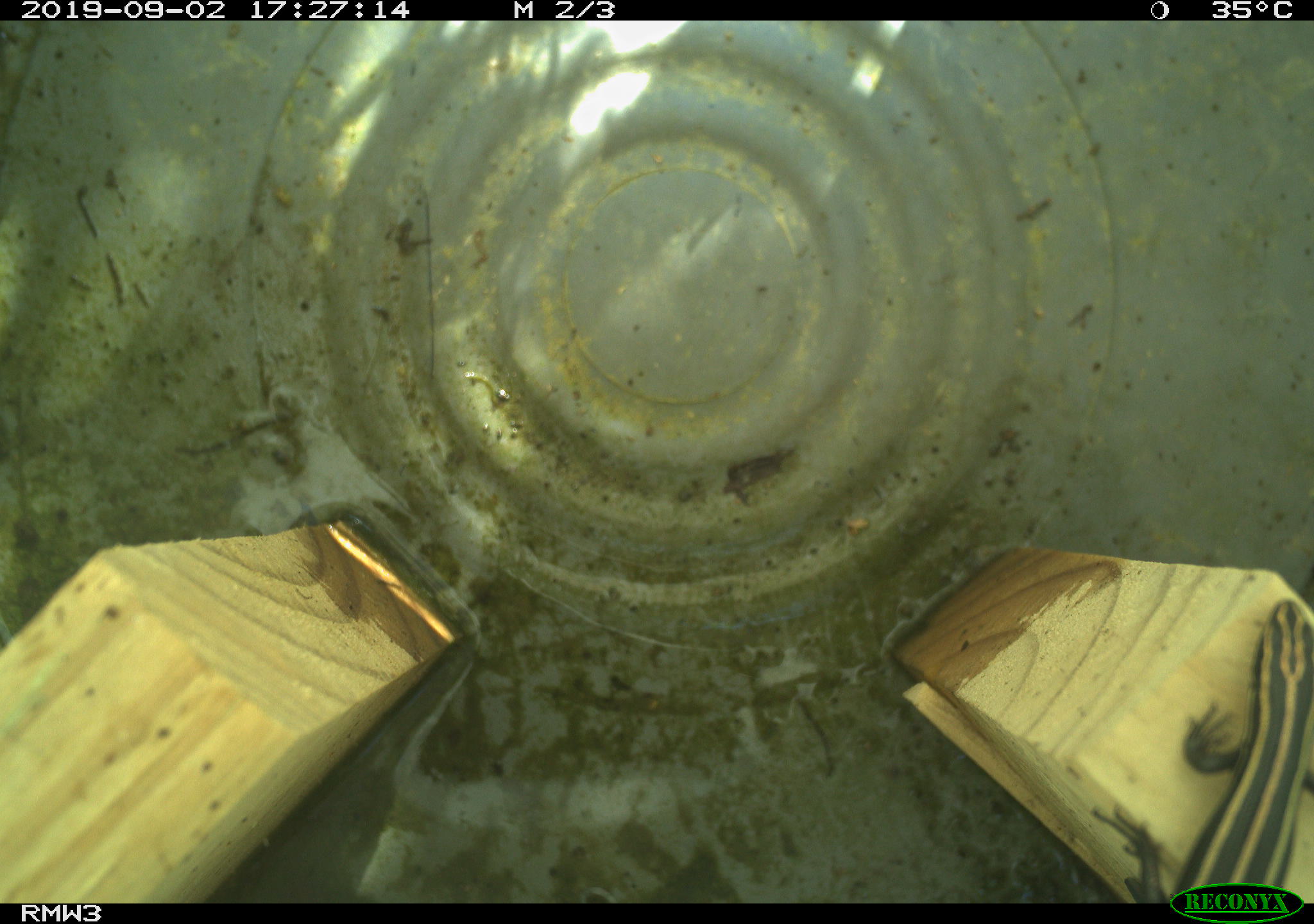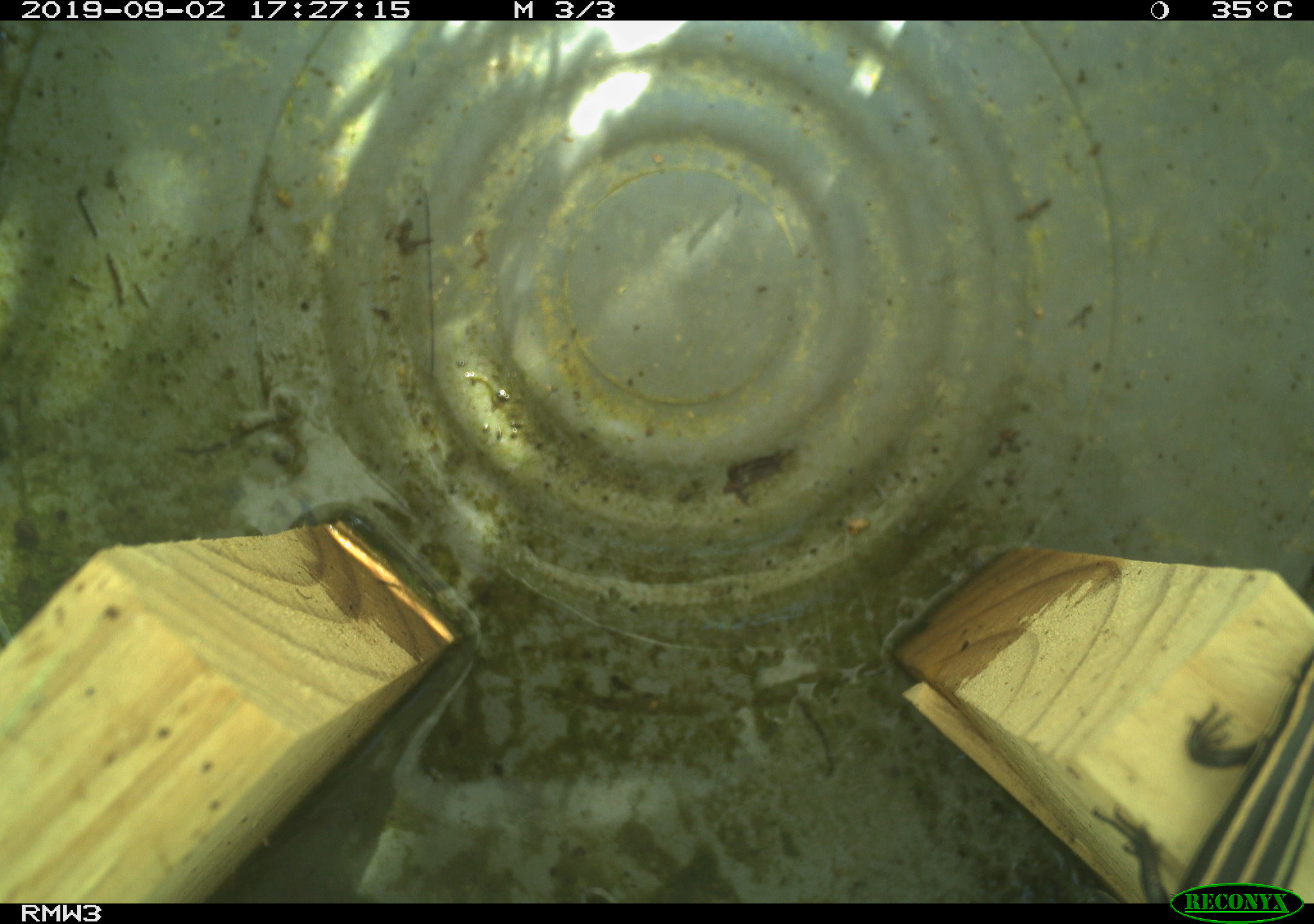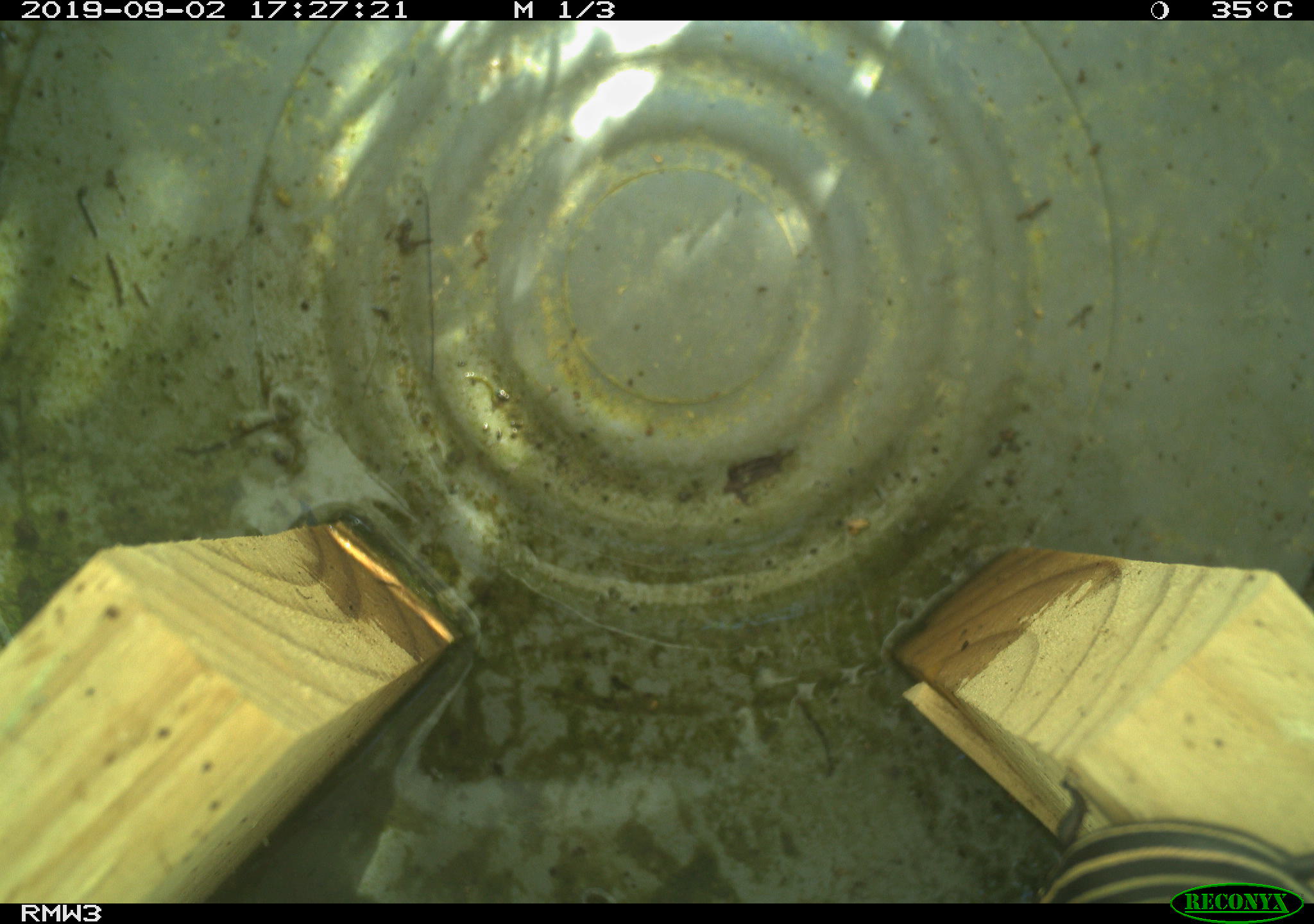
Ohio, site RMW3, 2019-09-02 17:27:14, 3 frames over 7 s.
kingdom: Animalia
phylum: Chordata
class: Reptilia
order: Squamata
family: Scincidae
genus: Plestiodon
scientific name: Plestiodon fasciatus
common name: common five-lined skink